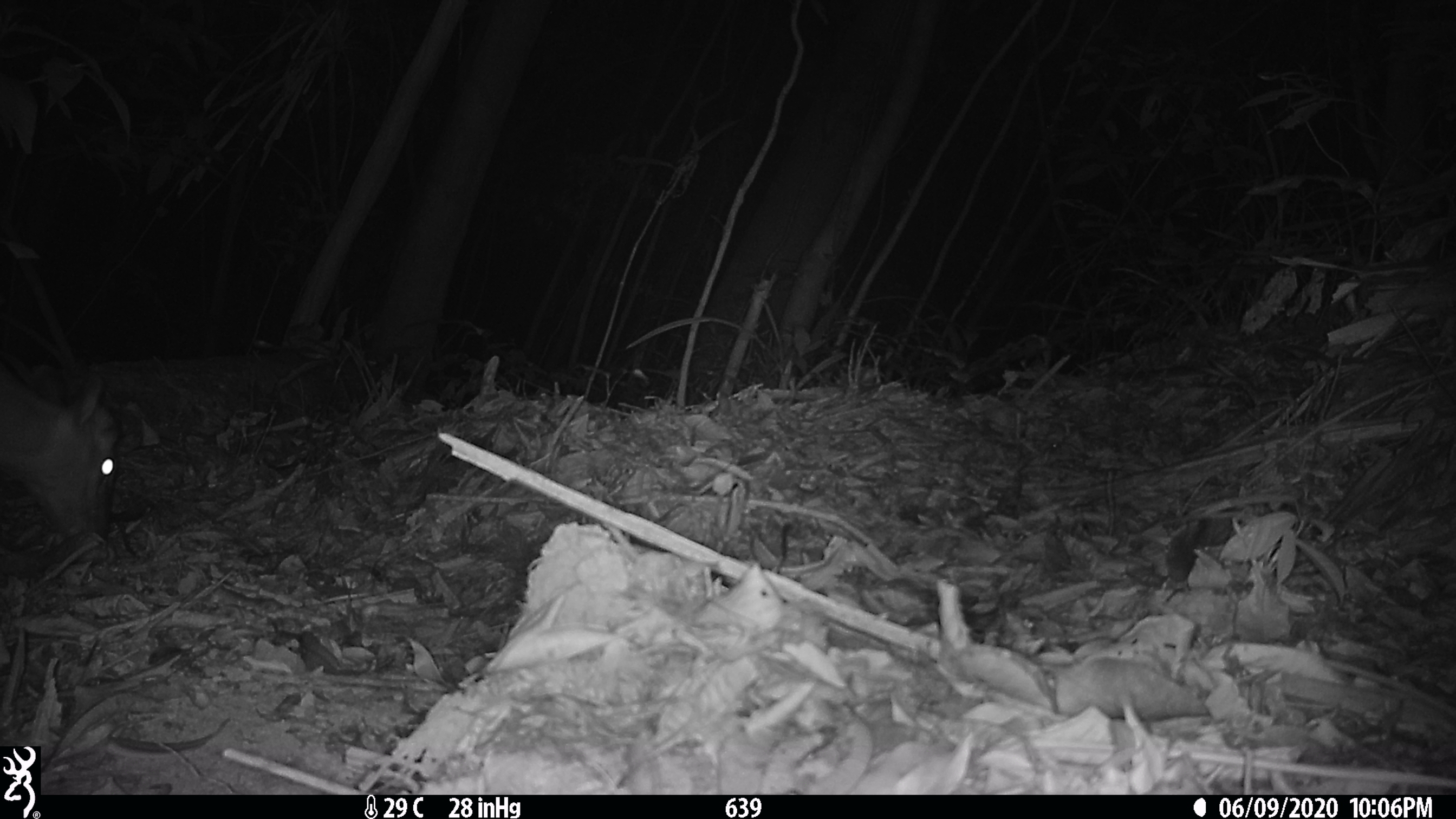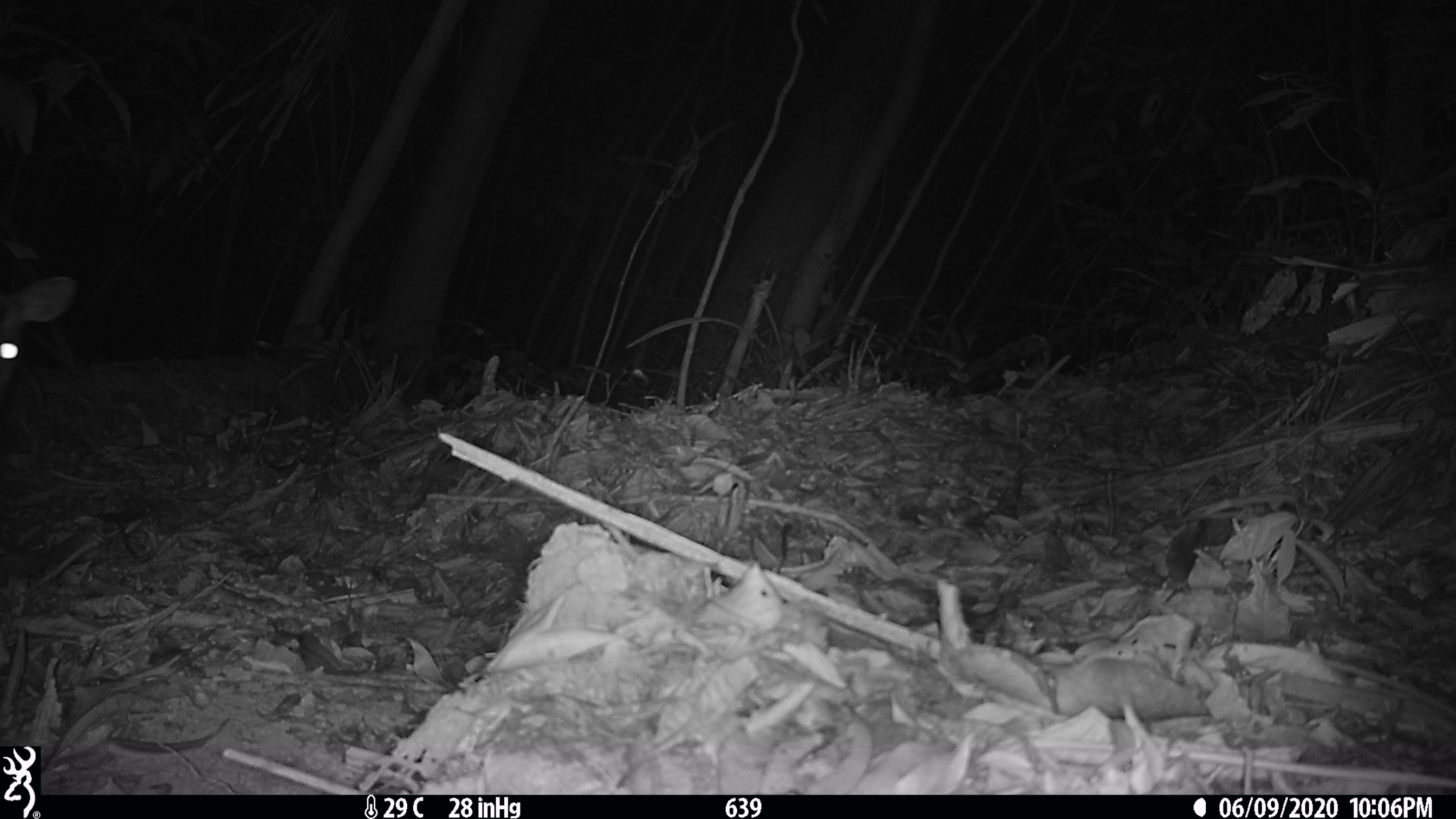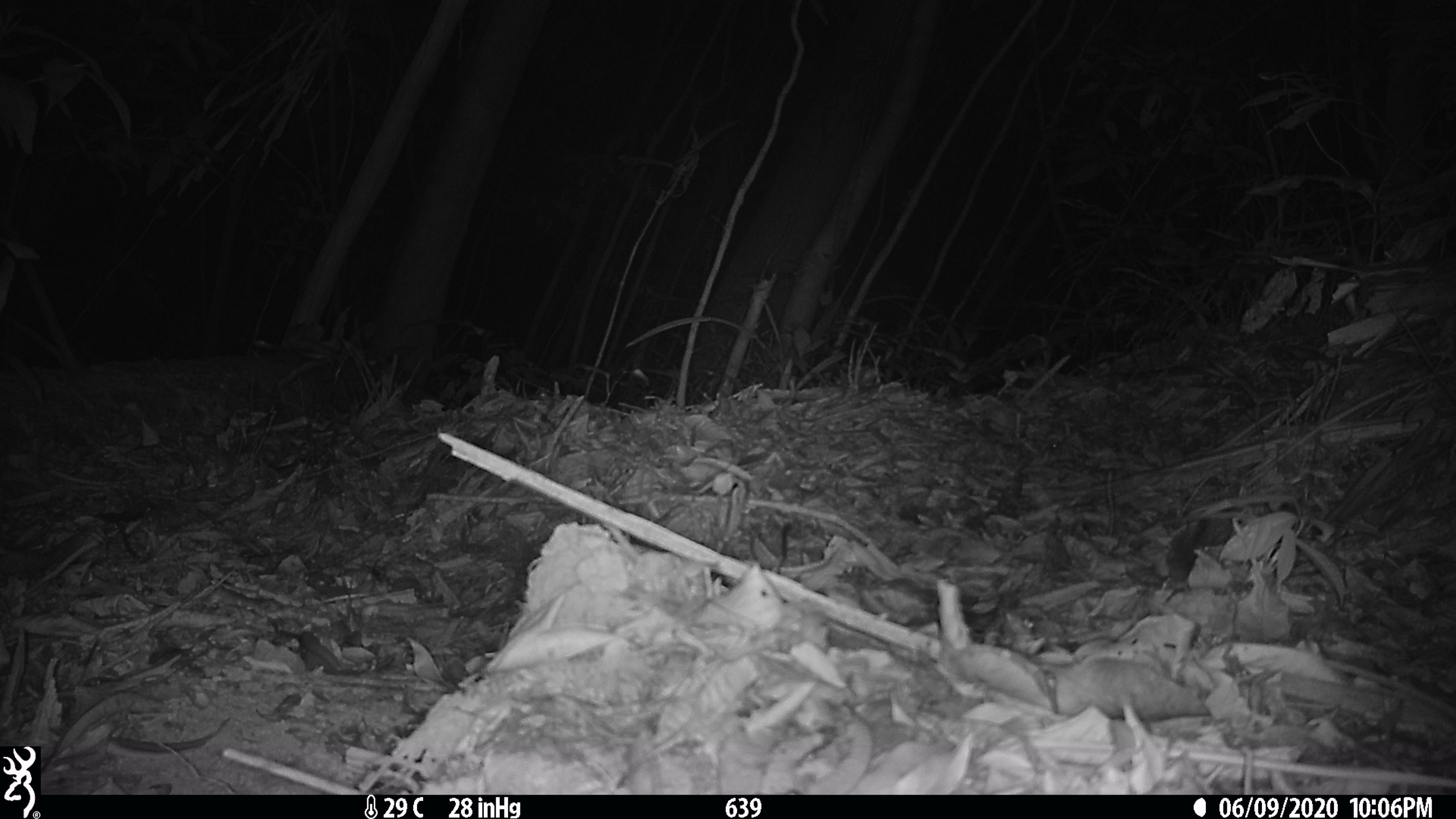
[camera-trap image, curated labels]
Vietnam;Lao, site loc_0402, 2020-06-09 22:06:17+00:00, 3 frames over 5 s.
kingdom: Animalia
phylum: Chordata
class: Mammalia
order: Artiodactyla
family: Cervidae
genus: Muntiacus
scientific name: Muntiacus rooseveltorum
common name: roosevelt's muntjac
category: roosevelts muntjac group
Roosevelts muntjac group (roosevelt's muntjac) (Muntiacus rooseveltorum). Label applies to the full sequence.